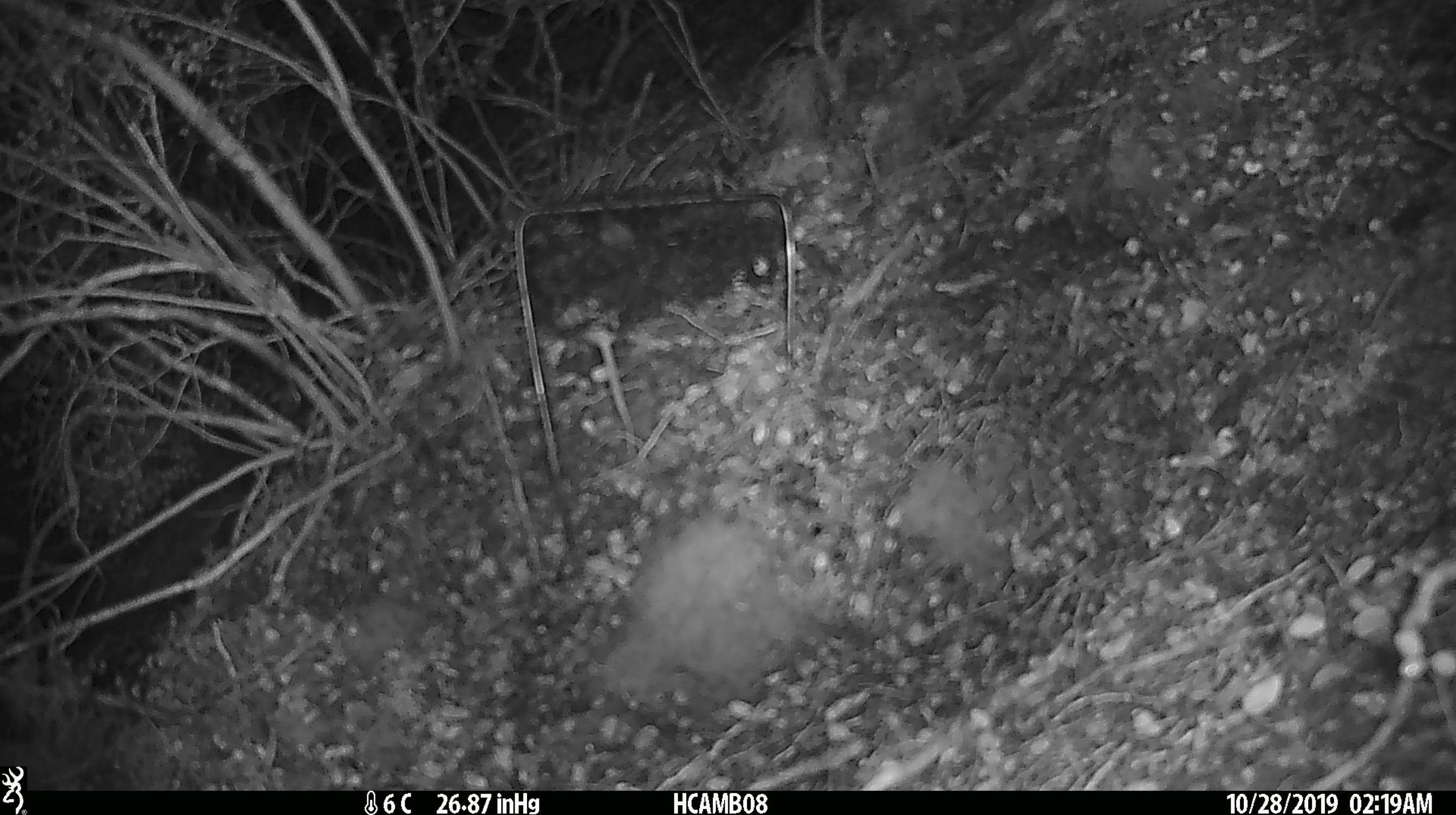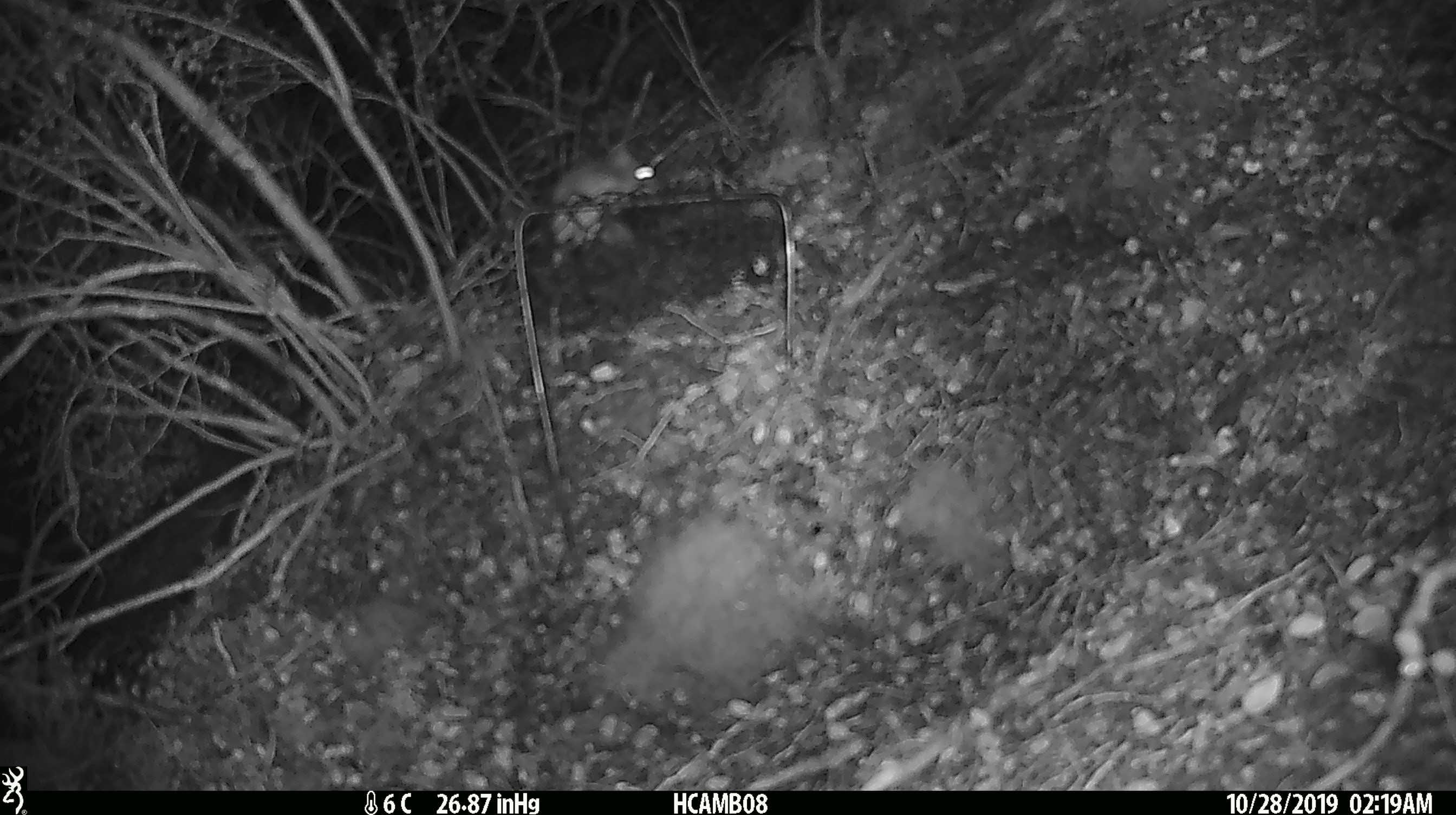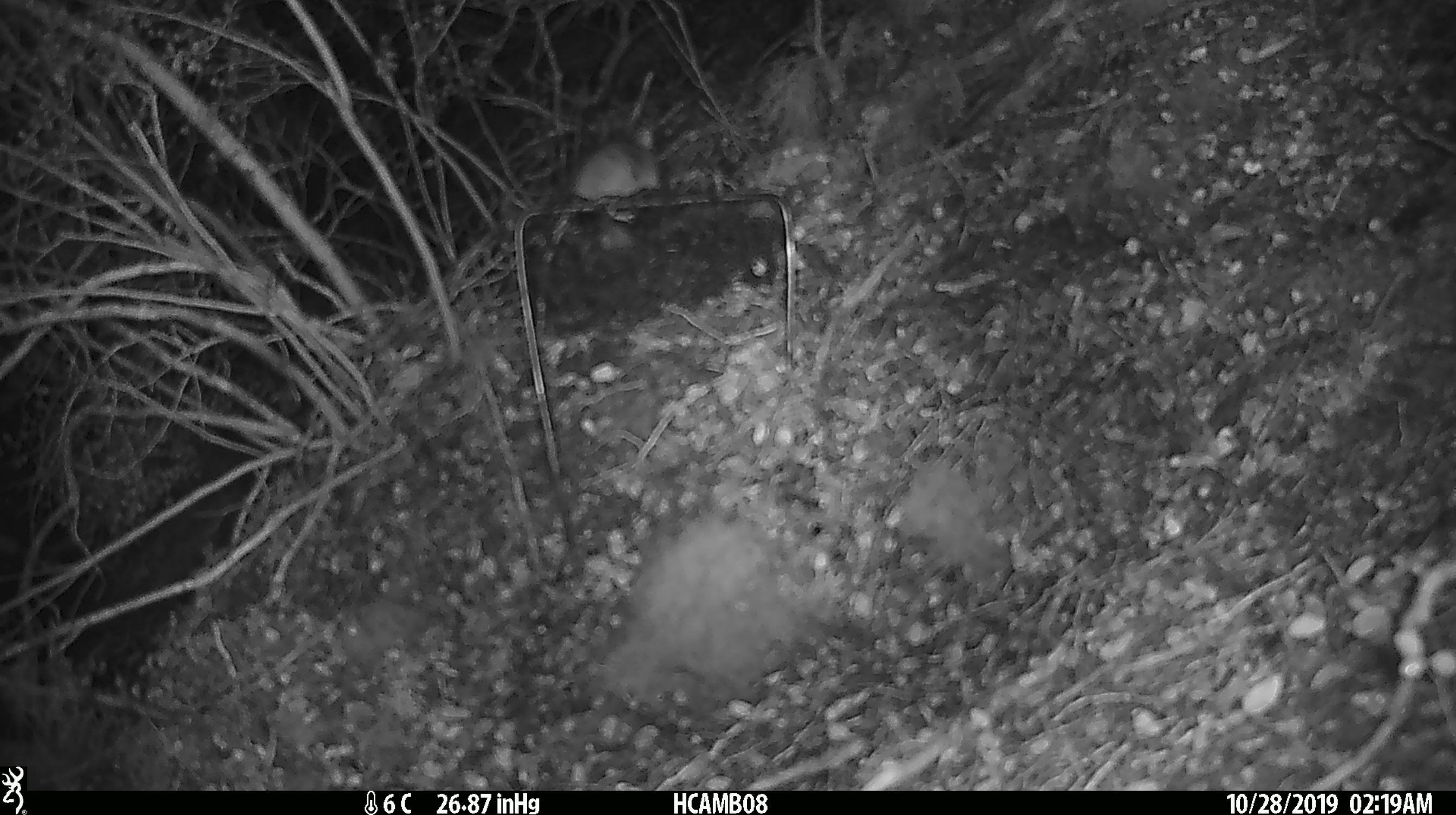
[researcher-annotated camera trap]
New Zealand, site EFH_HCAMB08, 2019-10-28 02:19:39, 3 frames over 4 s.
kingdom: Animalia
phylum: Chordata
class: Mammalia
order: Rodentia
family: Muridae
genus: Mus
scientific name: Mus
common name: mouse